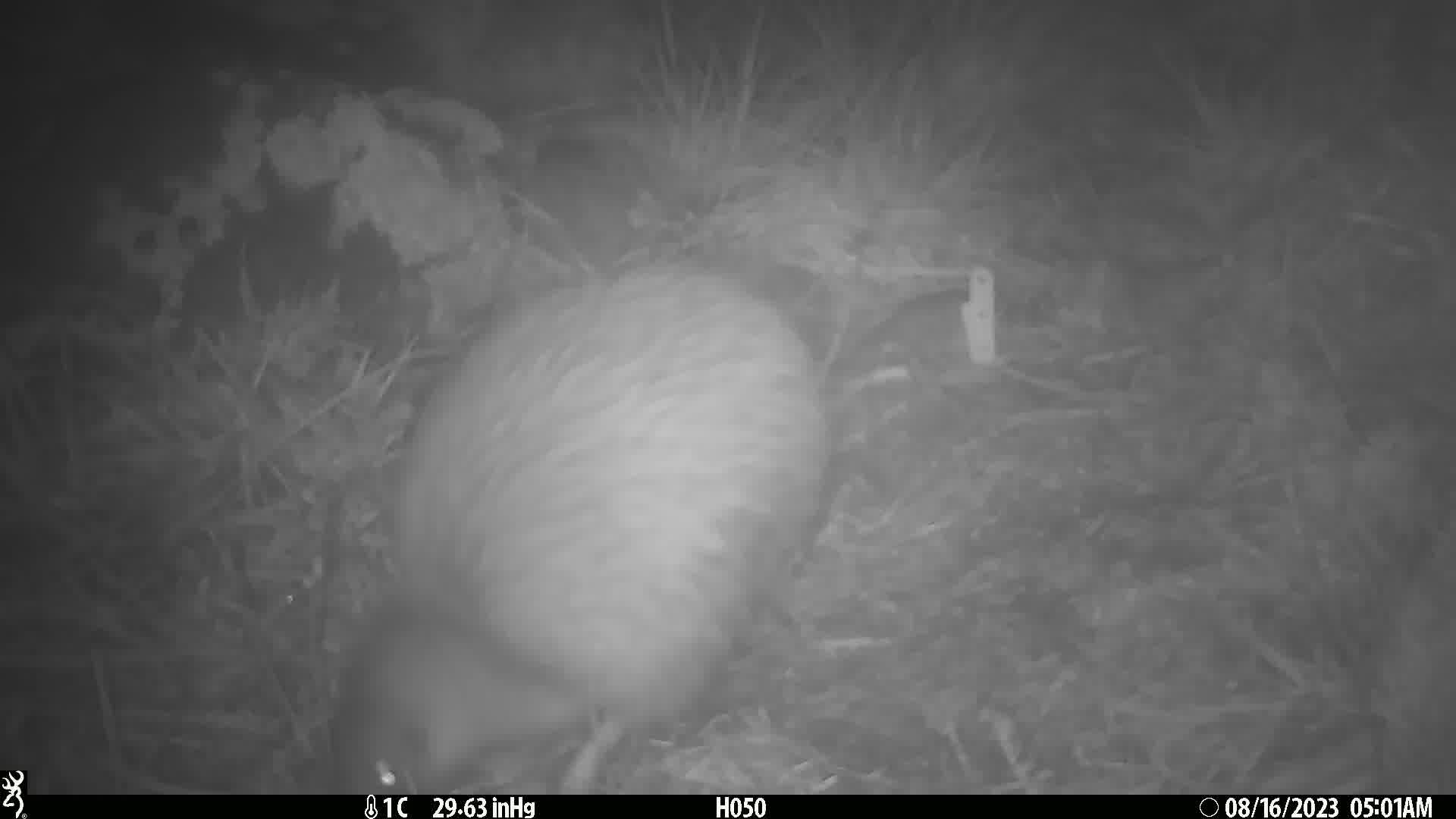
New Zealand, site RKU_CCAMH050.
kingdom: Animalia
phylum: Chordata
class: Aves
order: Apterygiformes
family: Apterygidae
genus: Apteryx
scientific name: Apteryx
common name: kiwi